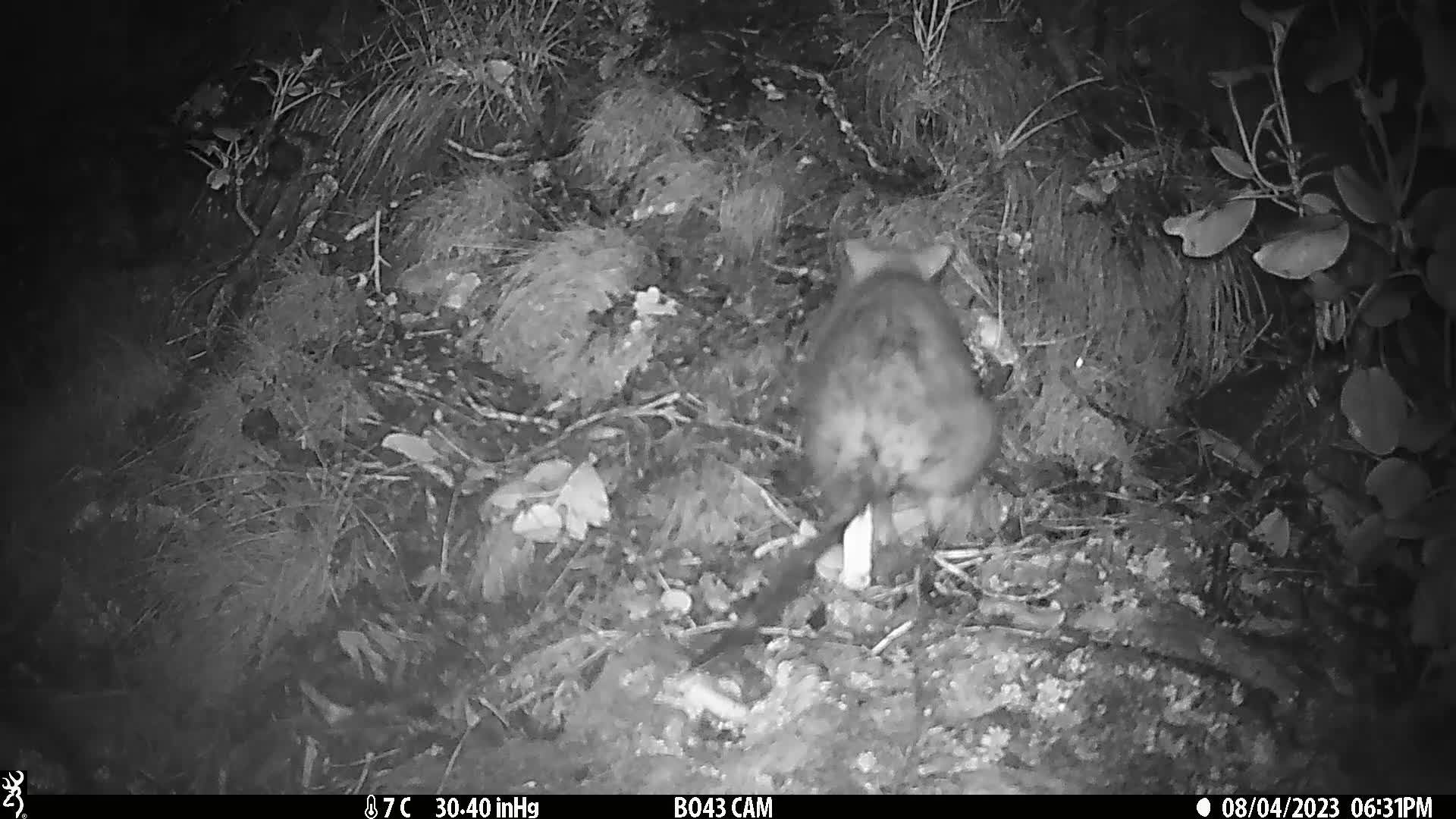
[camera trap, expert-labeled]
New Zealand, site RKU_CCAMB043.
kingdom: Animalia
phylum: Chordata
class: Mammalia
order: Diprotodontia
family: Phalangeridae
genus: Trichosurus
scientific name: Trichosurus vulpecula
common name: common brushtail possum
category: possum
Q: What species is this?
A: Possum (common brushtail possum) (Trichosurus vulpecula).